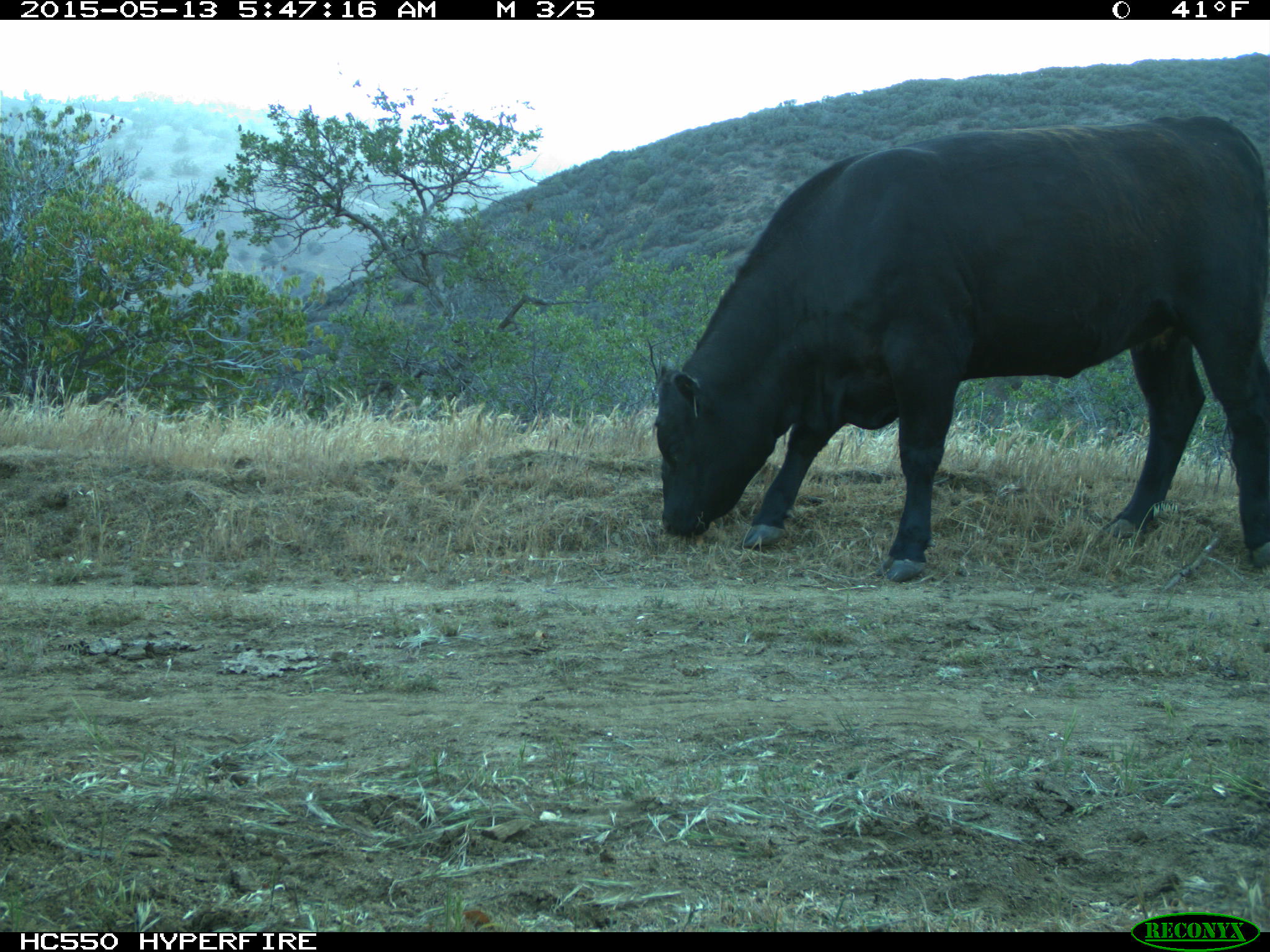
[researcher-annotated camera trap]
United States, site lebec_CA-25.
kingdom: Animalia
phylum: Chordata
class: Mammalia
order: Artiodactyla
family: Bovidae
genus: Bos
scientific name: Bos taurus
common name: domestic cow